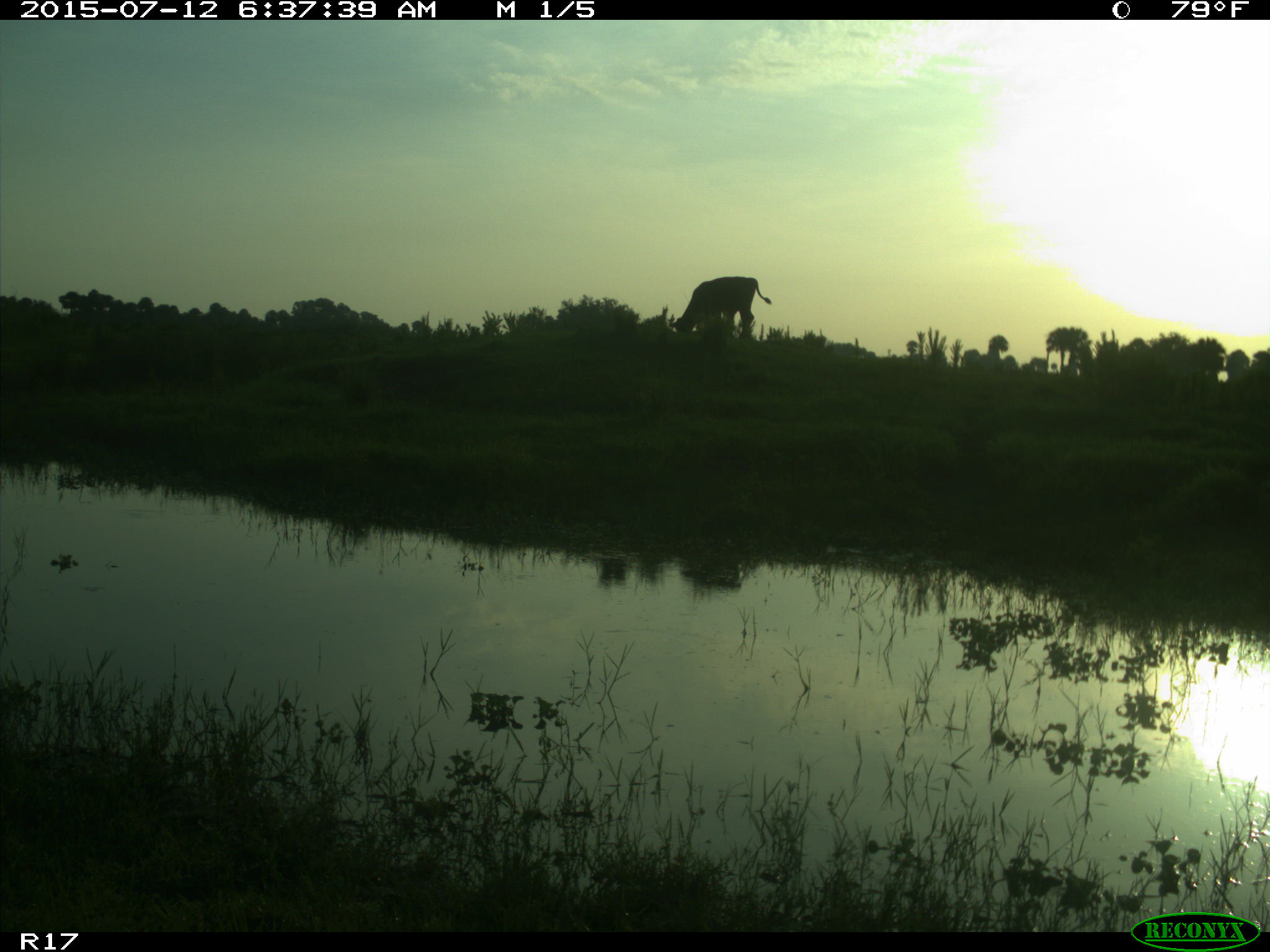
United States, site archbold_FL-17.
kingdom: Animalia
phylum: Chordata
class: Mammalia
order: Artiodactyla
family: Bovidae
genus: Bos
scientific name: Bos taurus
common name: domestic cow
Bos taurus (domestic cow).